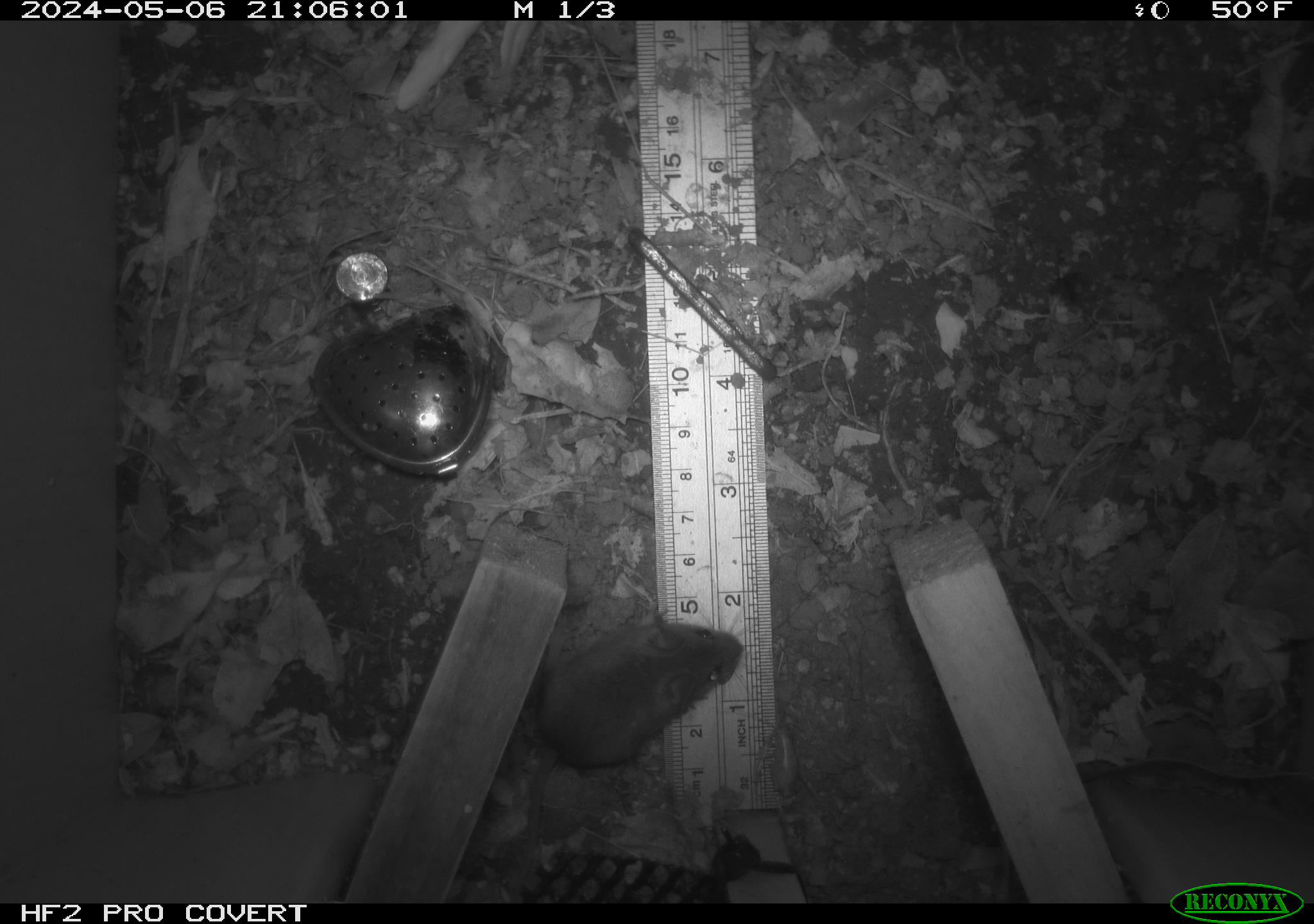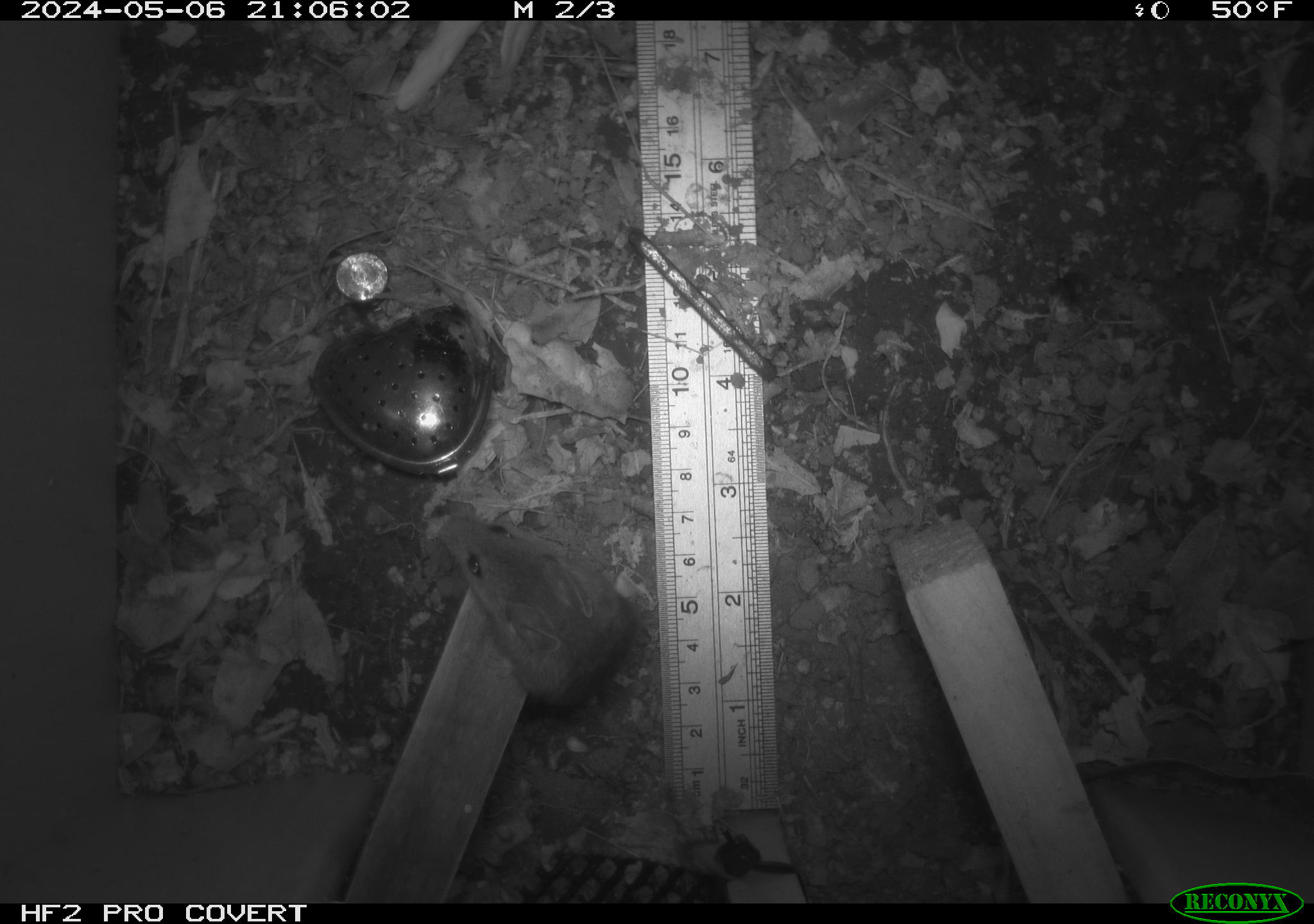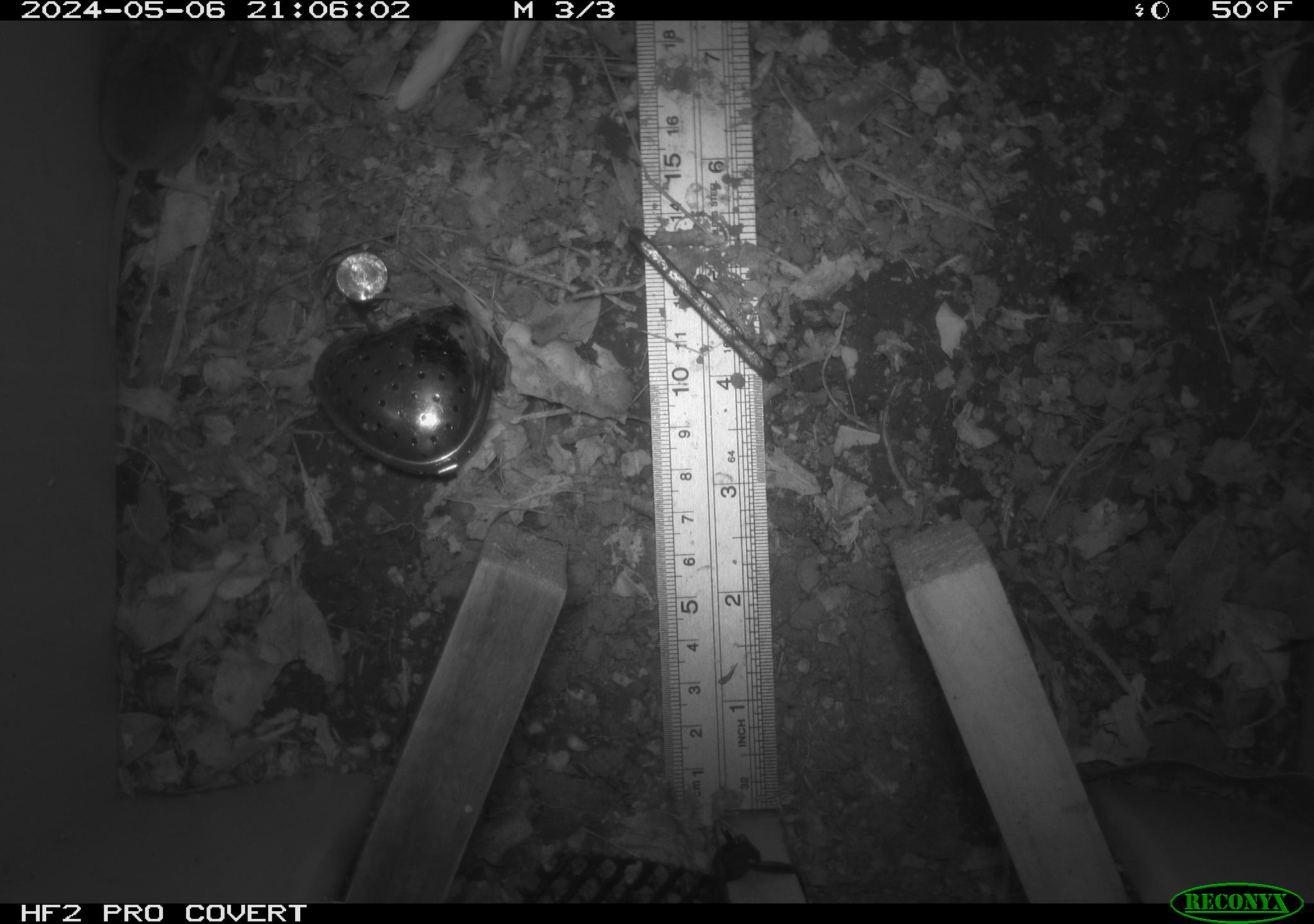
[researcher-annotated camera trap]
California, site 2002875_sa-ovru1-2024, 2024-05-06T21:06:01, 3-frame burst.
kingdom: Animalia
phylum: Chordata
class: Mammalia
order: Rodentia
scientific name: Rodentia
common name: mouse species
Mouse species (Rodentia).